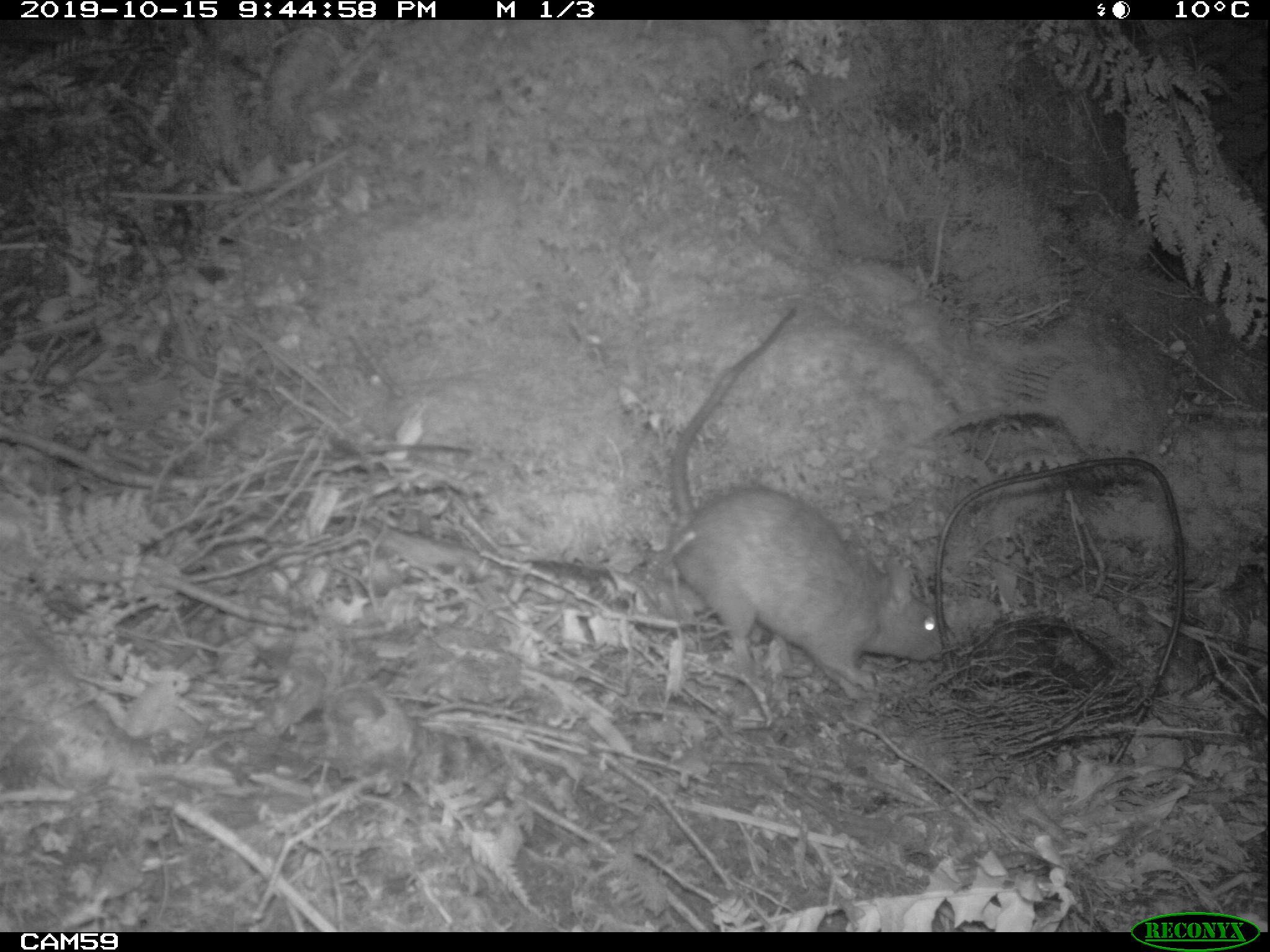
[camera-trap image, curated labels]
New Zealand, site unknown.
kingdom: Animalia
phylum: Chordata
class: Mammalia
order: Rodentia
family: Muridae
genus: Rattus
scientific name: Rattus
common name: rat